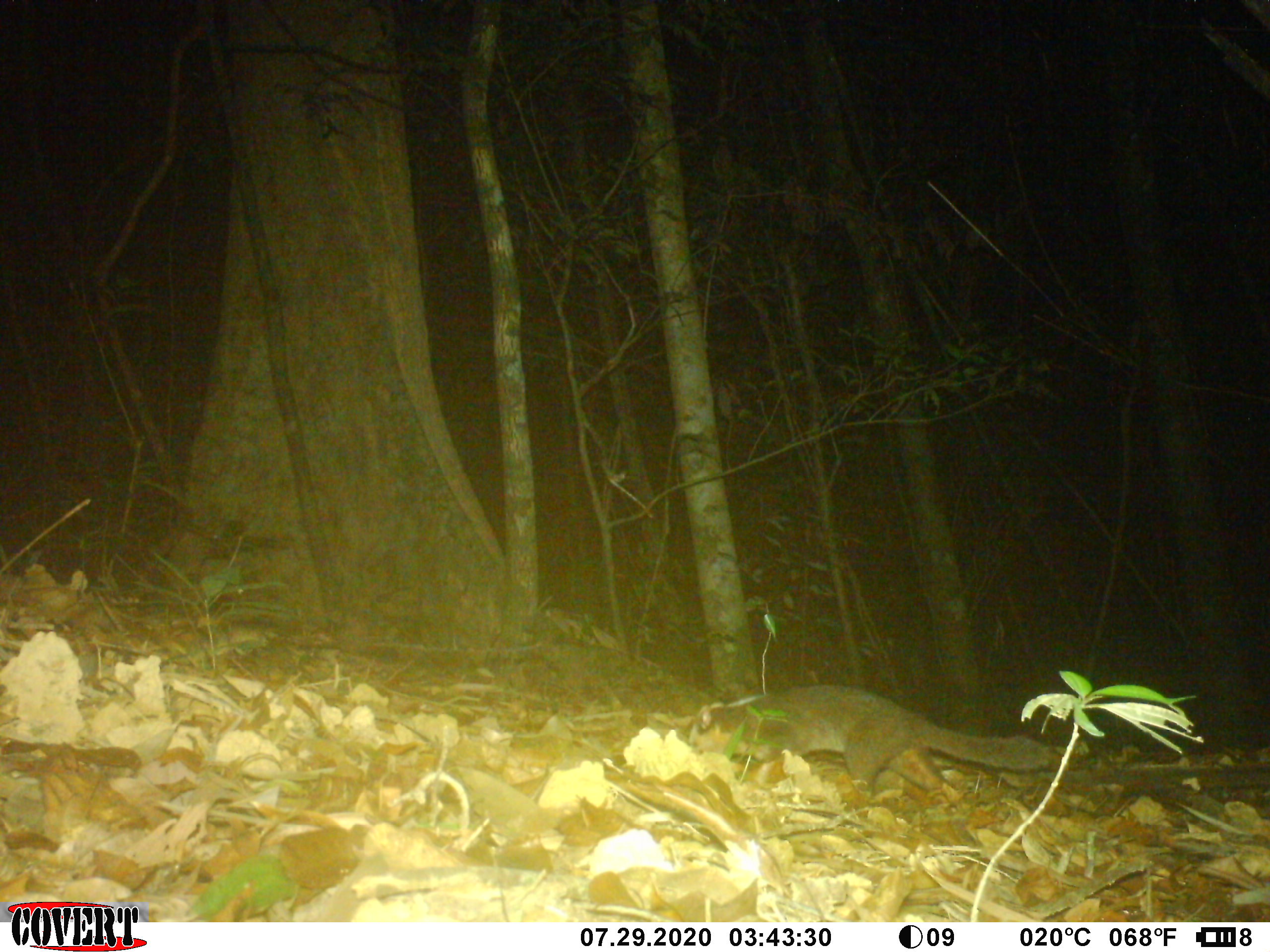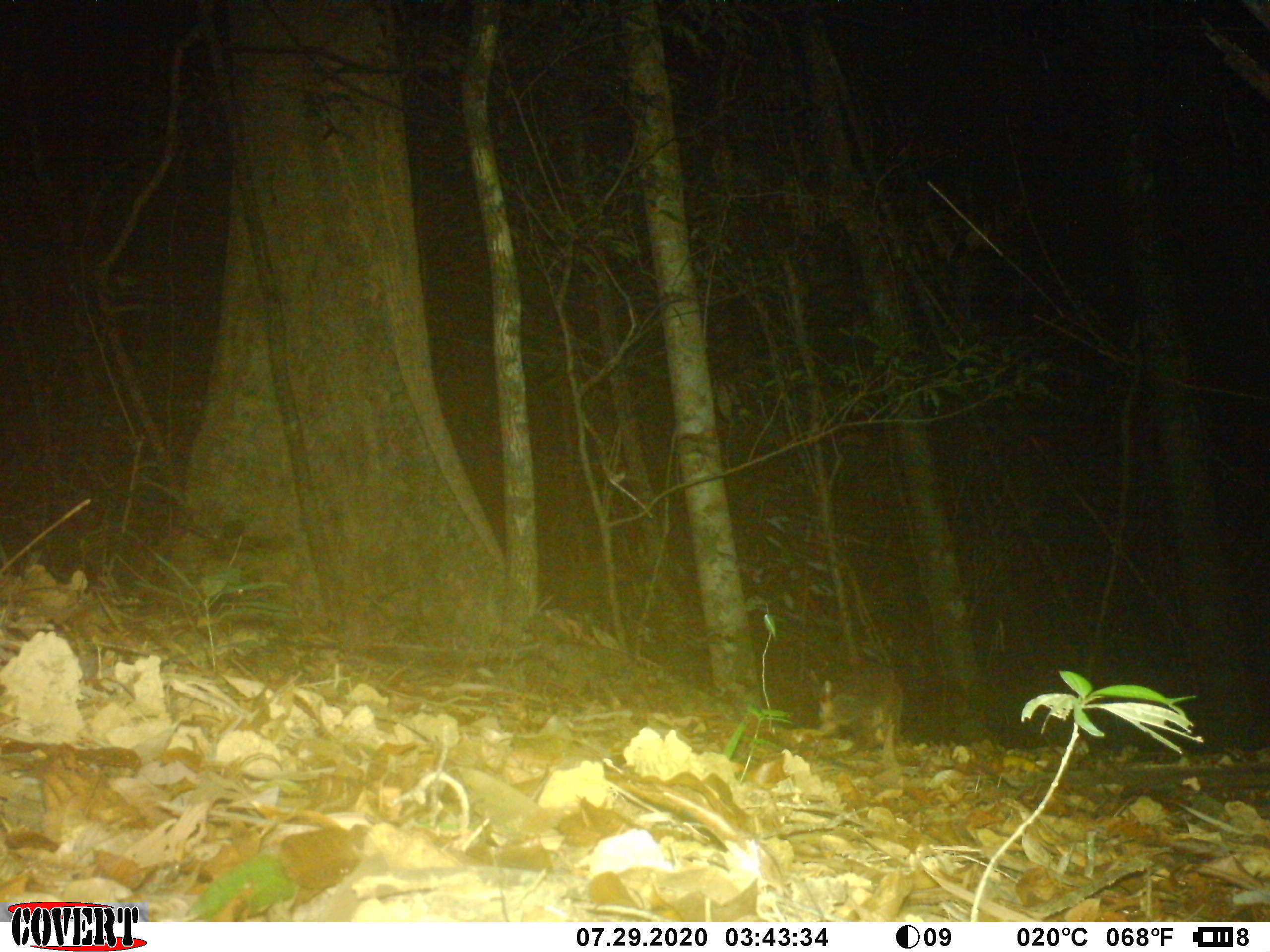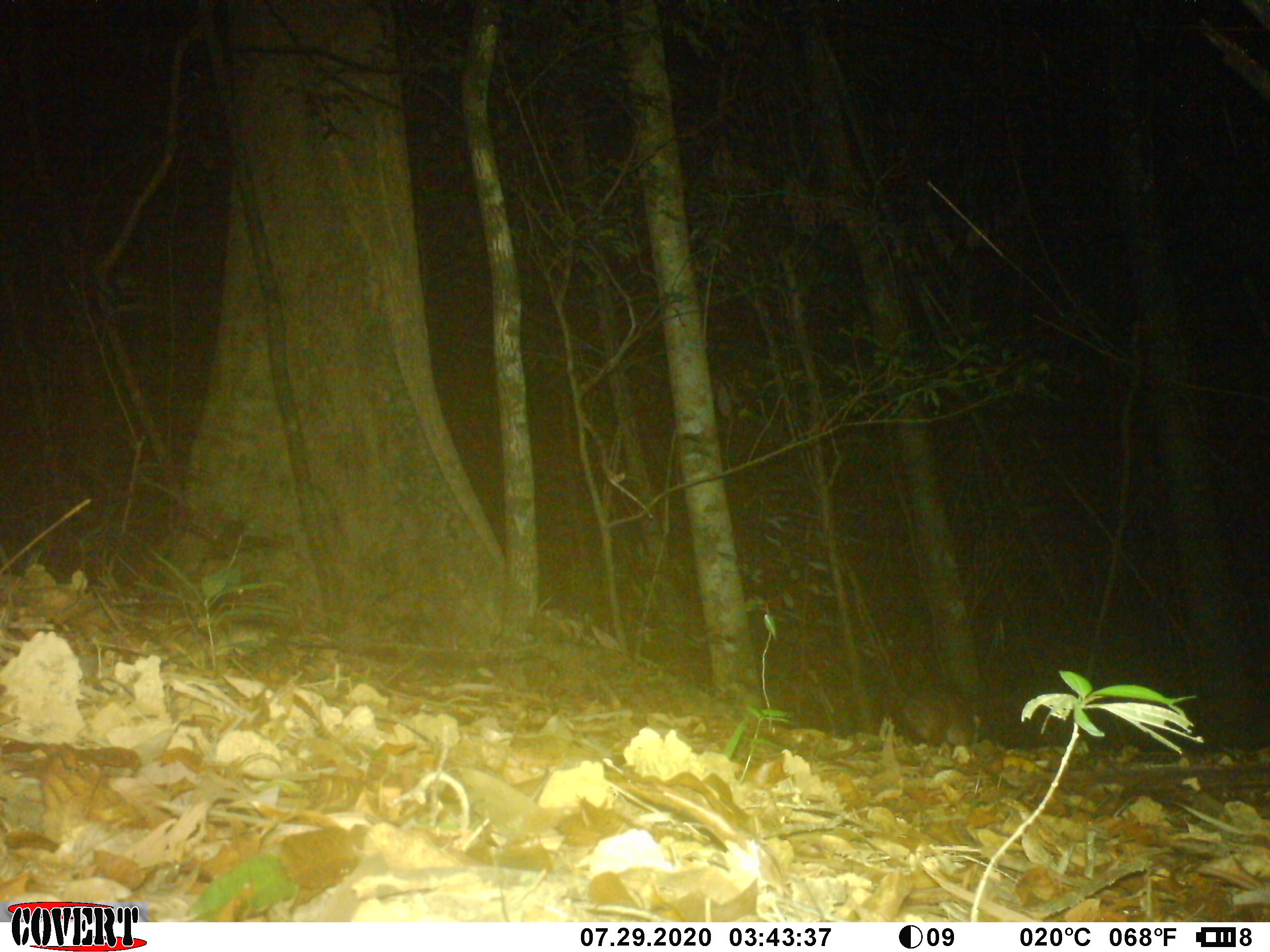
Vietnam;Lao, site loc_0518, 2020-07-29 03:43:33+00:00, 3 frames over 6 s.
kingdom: Animalia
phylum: Chordata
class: Mammalia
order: Carnivora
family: Mustelidae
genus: Melogale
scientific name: Melogale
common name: ferret badger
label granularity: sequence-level